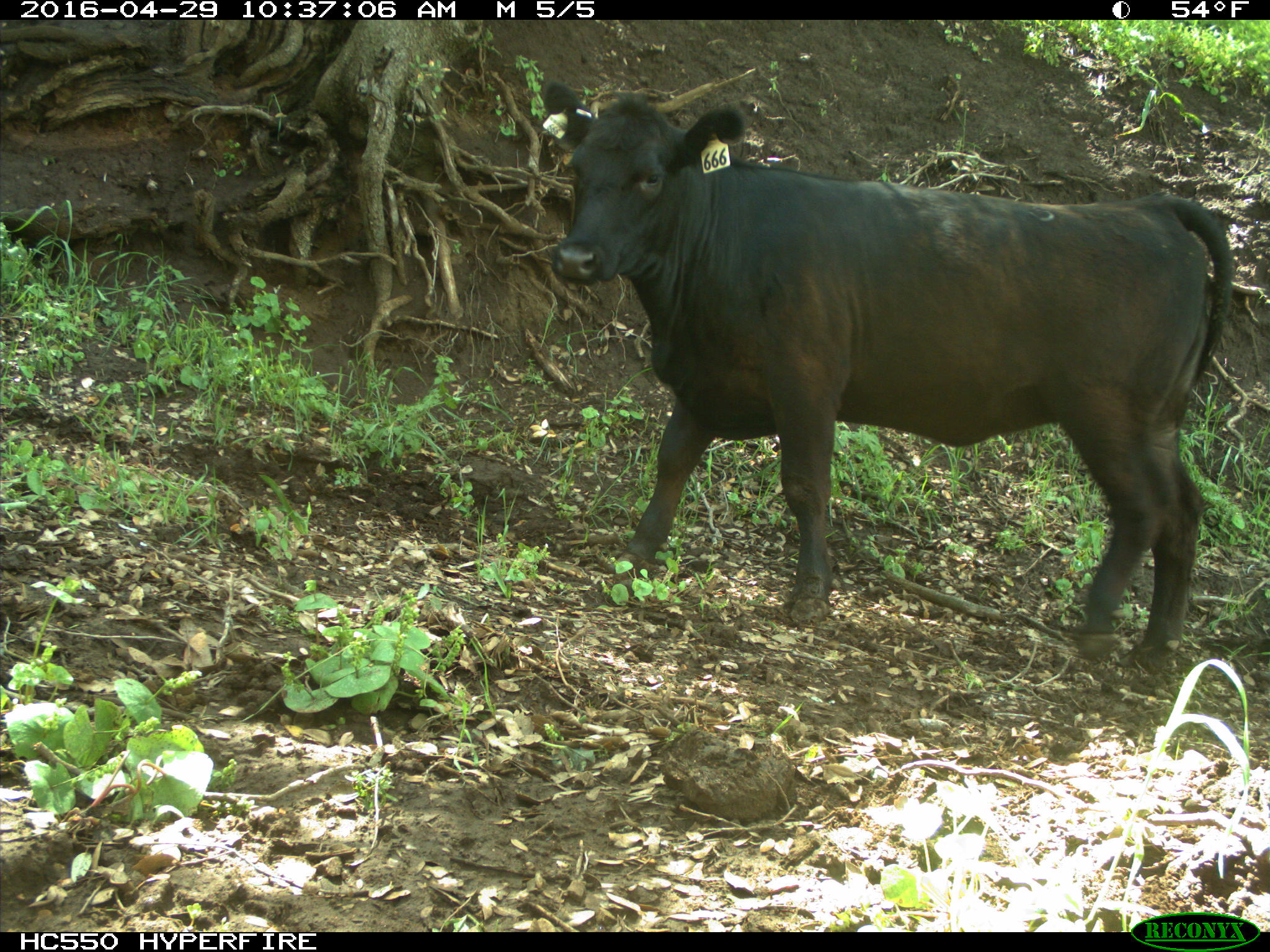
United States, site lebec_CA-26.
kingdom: Animalia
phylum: Chordata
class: Mammalia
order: Artiodactyla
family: Bovidae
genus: Bos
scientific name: Bos taurus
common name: domestic cow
Bos taurus (domestic cow).